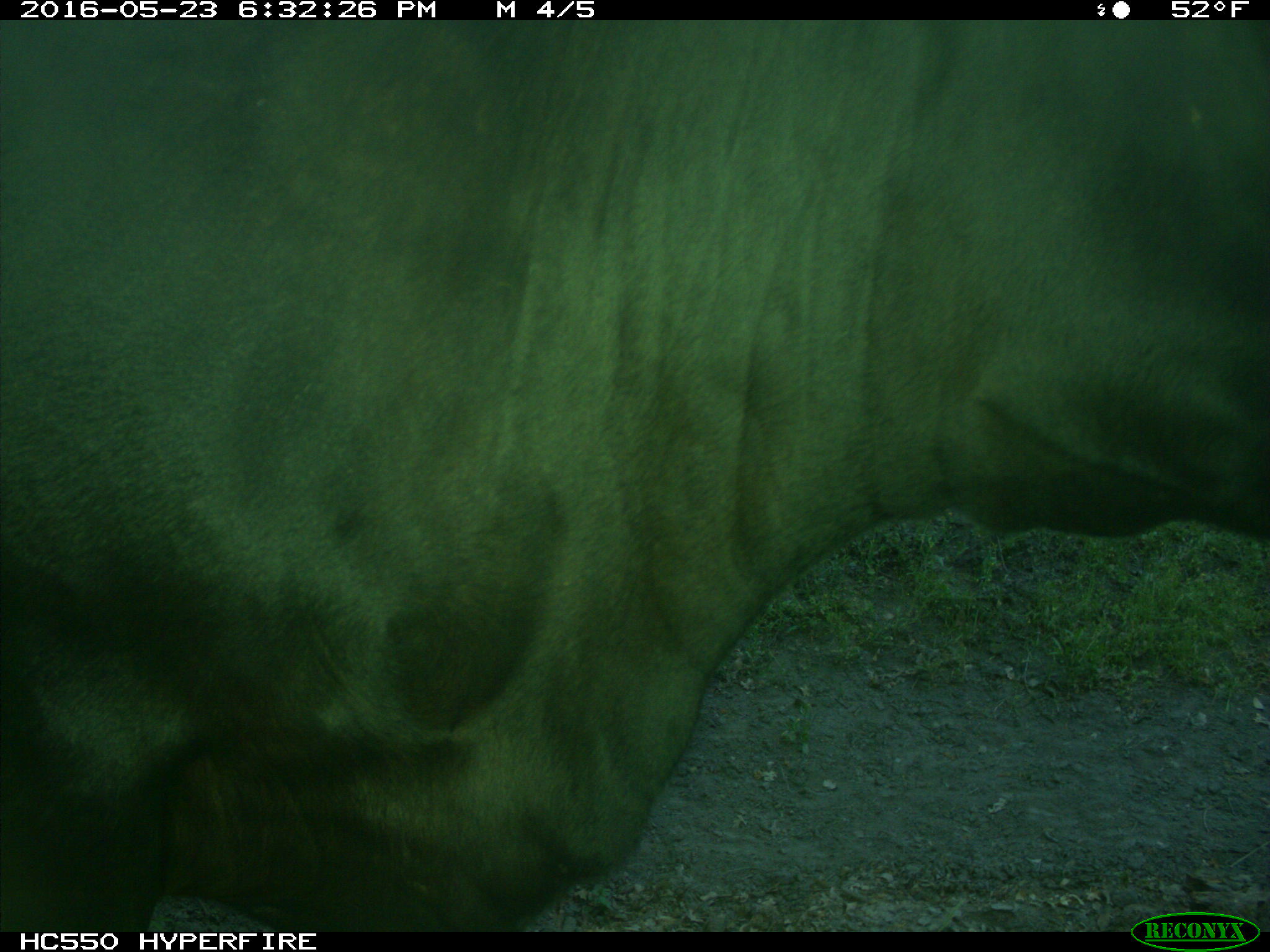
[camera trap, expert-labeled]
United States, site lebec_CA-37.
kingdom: Animalia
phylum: Chordata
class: Mammalia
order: Artiodactyla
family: Bovidae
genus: Bos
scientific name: Bos taurus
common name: domestic cow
Bos taurus (domestic cow).